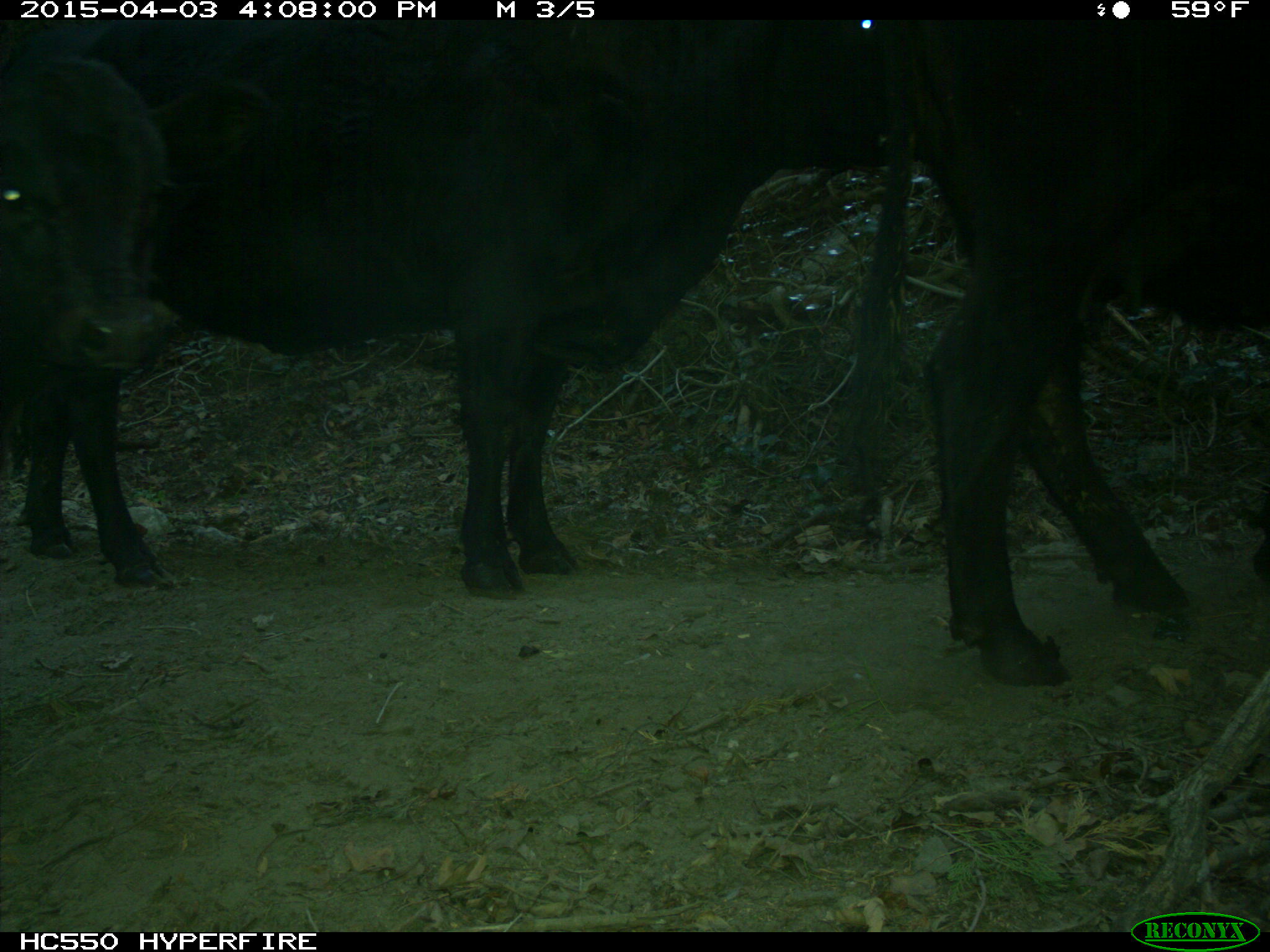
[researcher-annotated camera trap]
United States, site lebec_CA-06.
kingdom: Animalia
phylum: Chordata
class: Mammalia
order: Artiodactyla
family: Bovidae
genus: Bos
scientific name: Bos taurus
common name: domestic cow